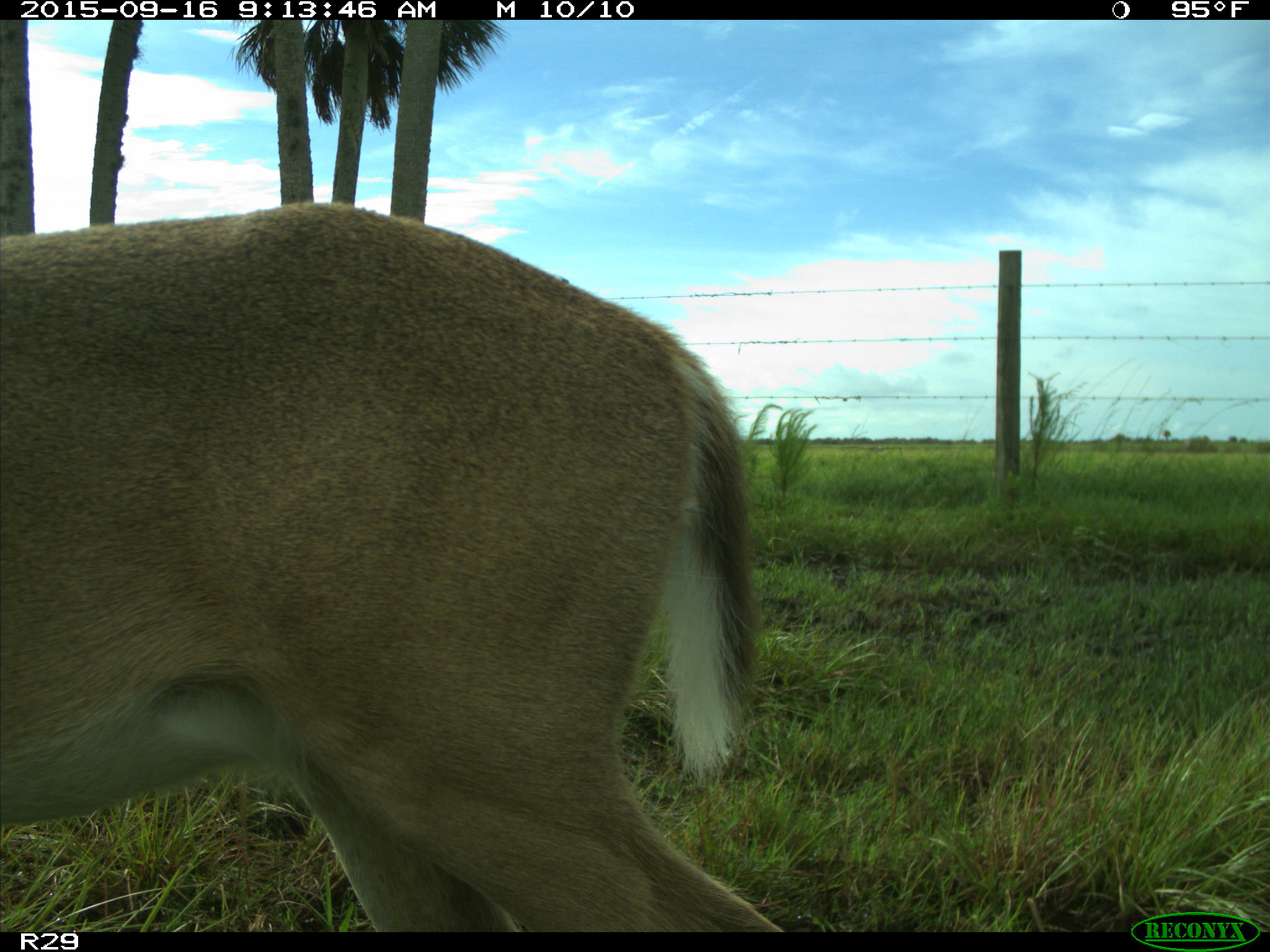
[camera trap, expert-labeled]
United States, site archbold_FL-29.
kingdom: Animalia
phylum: Chordata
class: Mammalia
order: Artiodactyla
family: Cervidae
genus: Odocoileus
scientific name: Odocoileus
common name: deer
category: unidentified deer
Unidentified deer (deer) (Odocoileus).